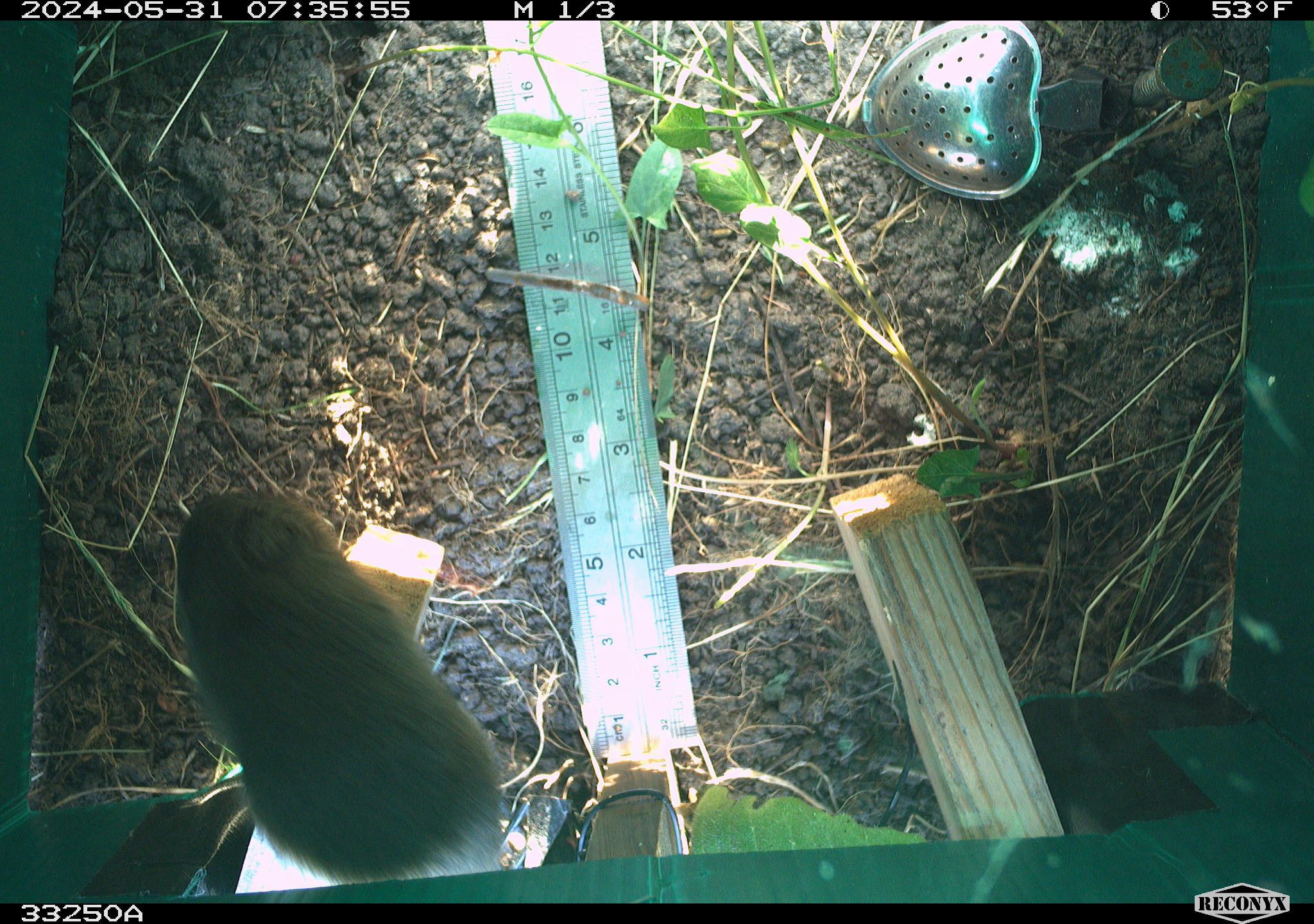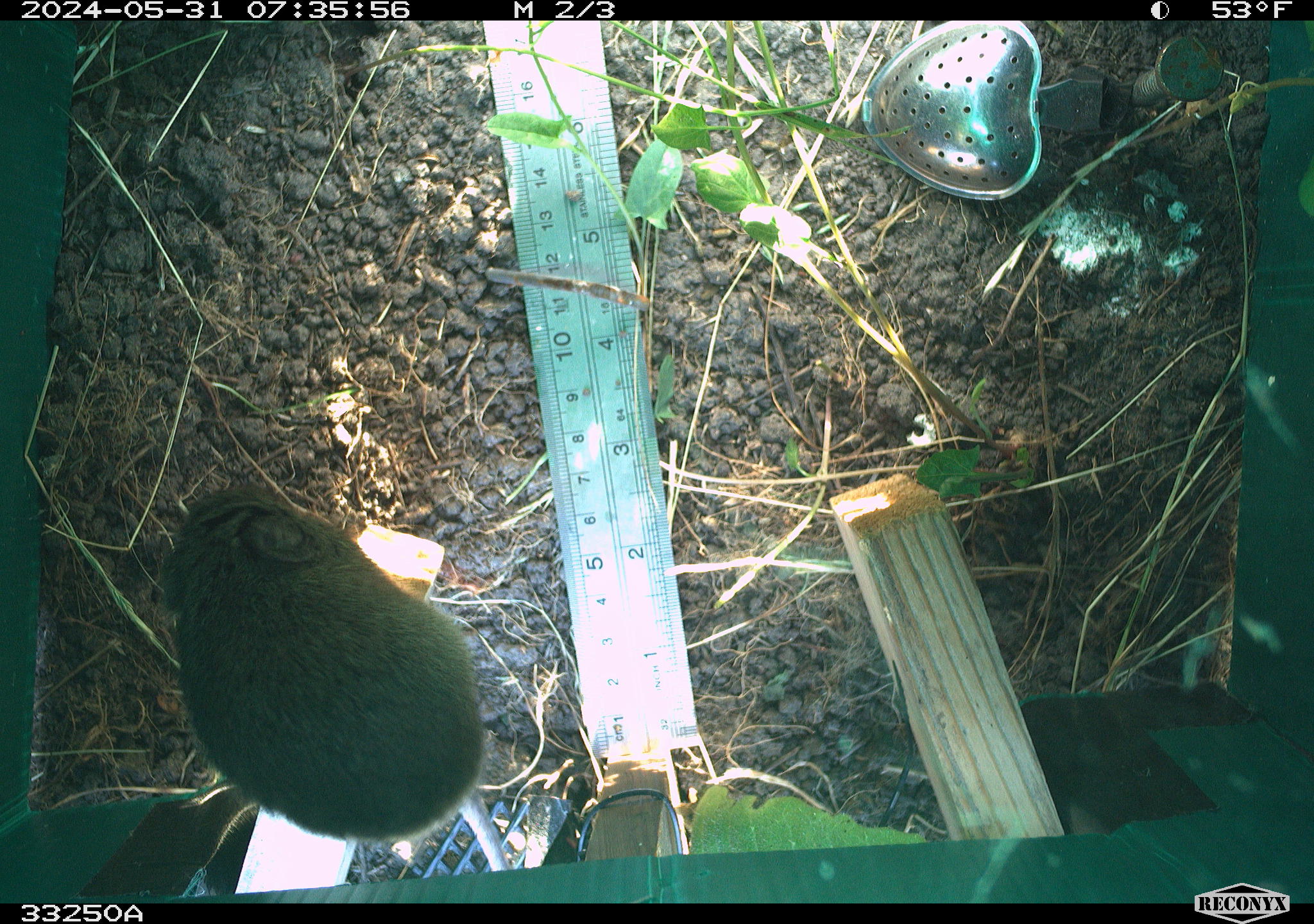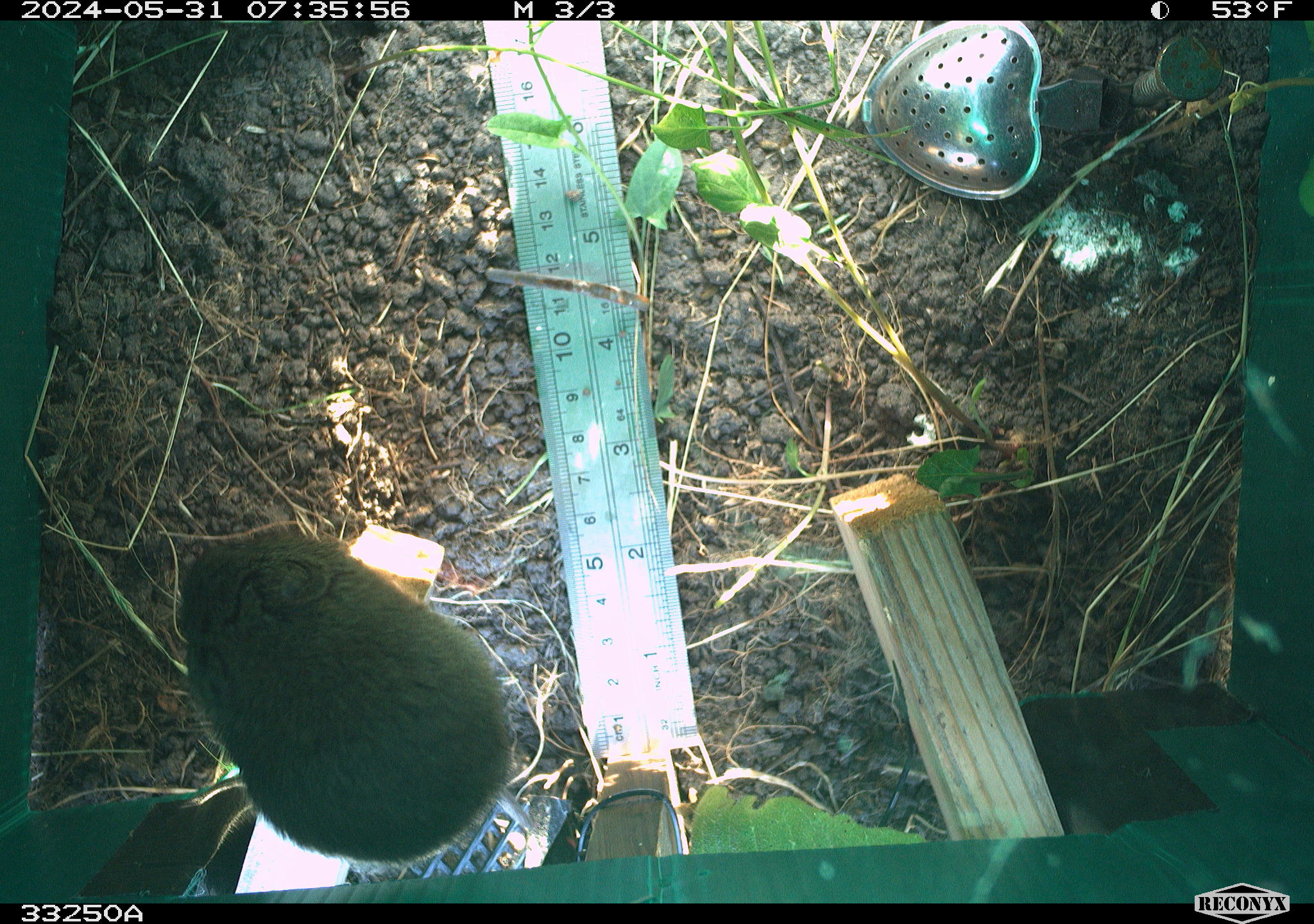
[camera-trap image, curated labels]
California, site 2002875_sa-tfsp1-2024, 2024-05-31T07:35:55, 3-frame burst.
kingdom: Animalia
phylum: Chordata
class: Mammalia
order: Rodentia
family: Cricetidae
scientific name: Arvicolinae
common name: voles, lemmings, and muskrats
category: arvicolinae subfamily